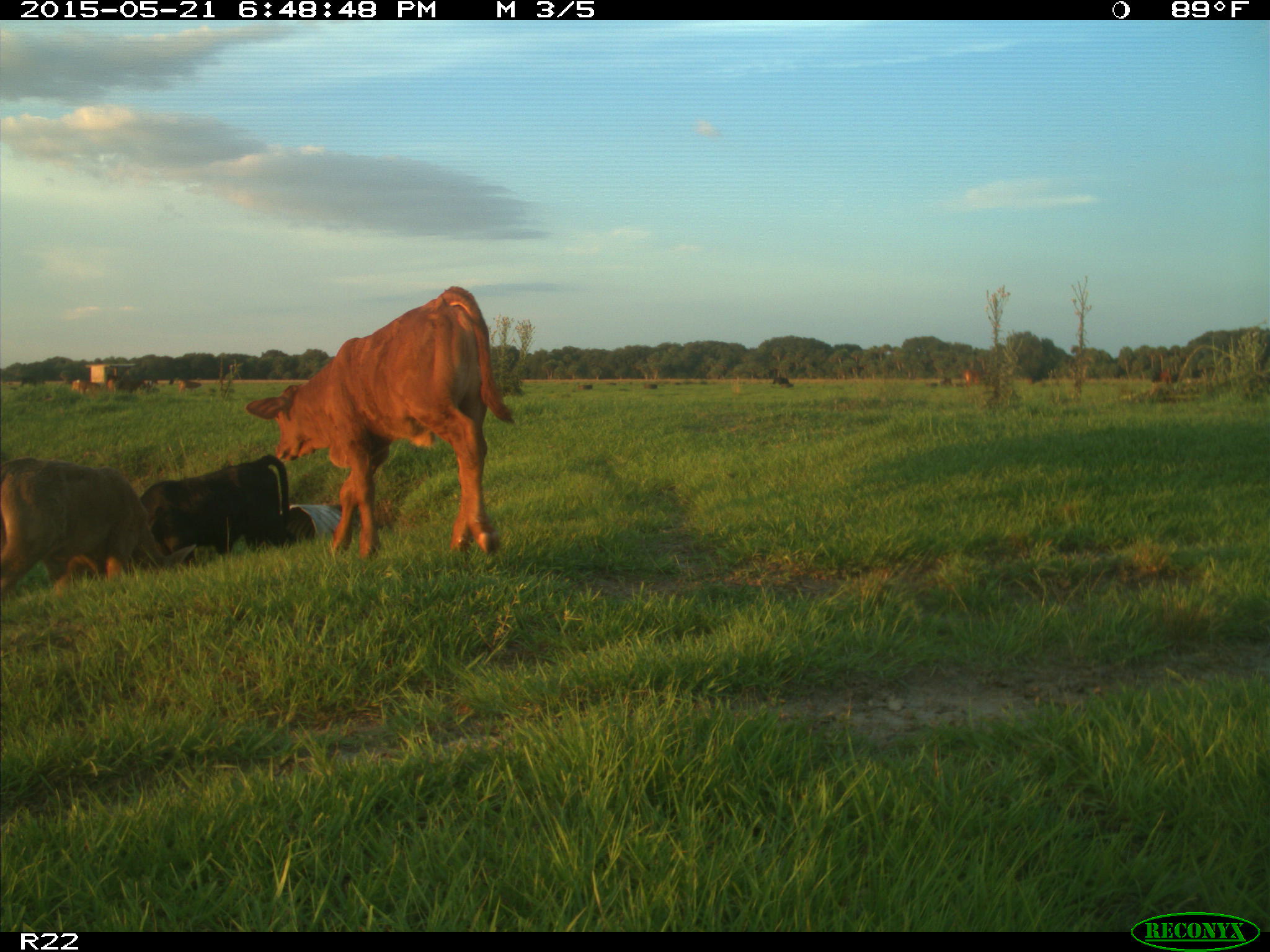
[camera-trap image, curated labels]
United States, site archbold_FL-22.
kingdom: Animalia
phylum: Chordata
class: Mammalia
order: Artiodactyla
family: Bovidae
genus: Bos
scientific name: Bos taurus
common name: domestic cow